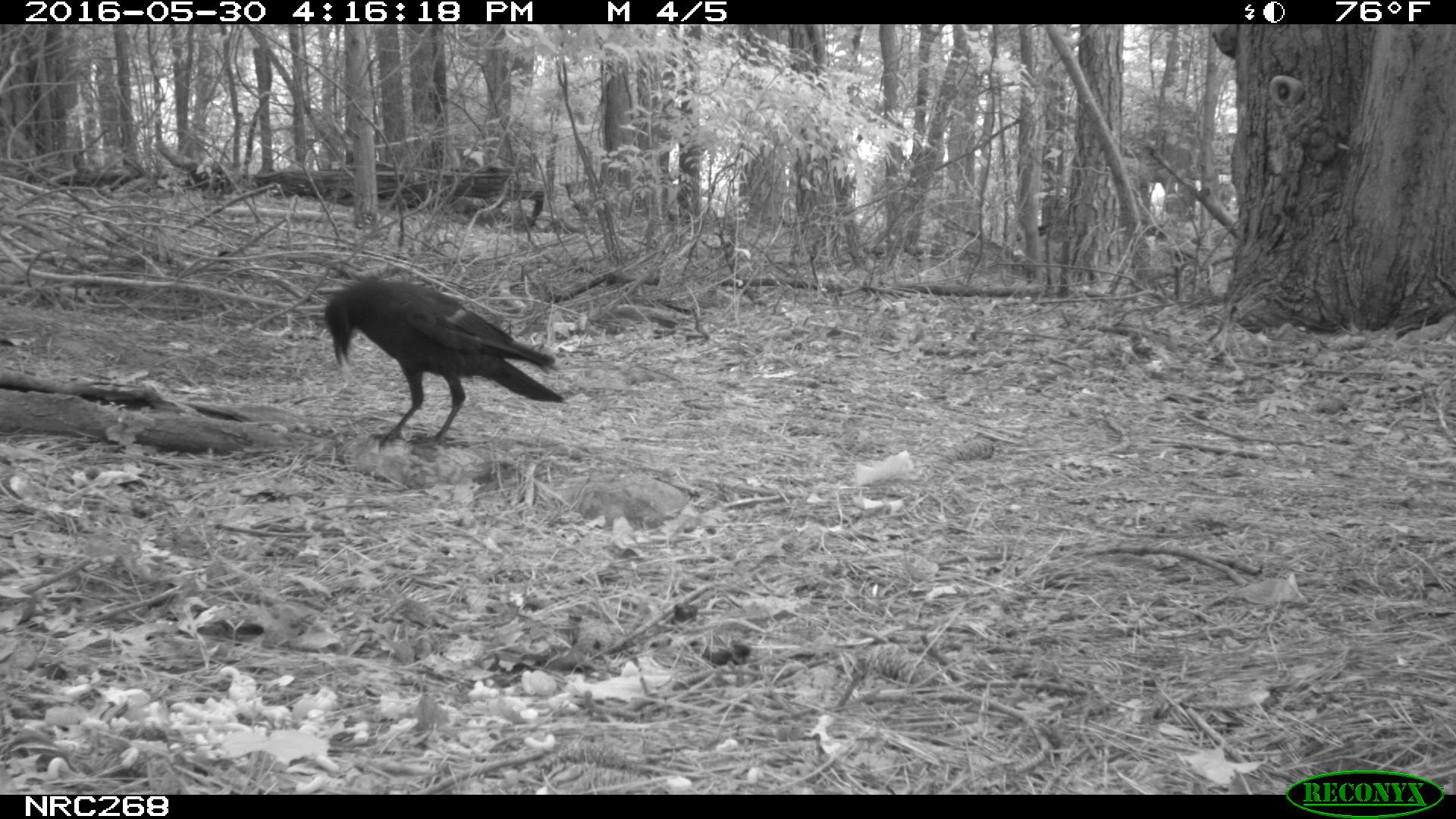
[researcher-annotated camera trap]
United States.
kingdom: Animalia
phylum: Chordata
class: Aves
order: Passeriformes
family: Corvidae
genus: Corvus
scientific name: Corvus brachyrhynchos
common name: american crow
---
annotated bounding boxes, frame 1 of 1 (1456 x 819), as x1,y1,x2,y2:
American Crow: 323,262,567,461